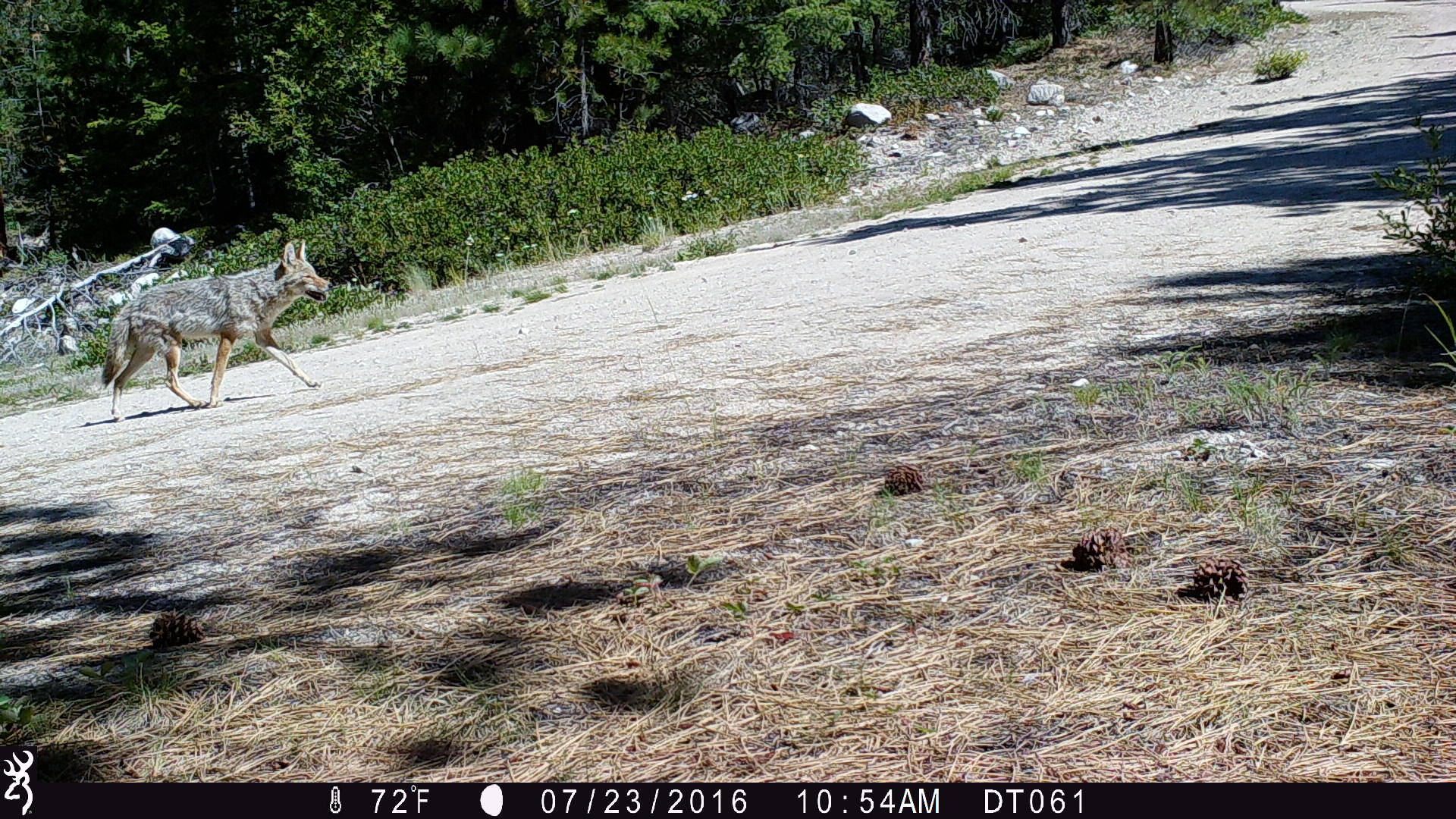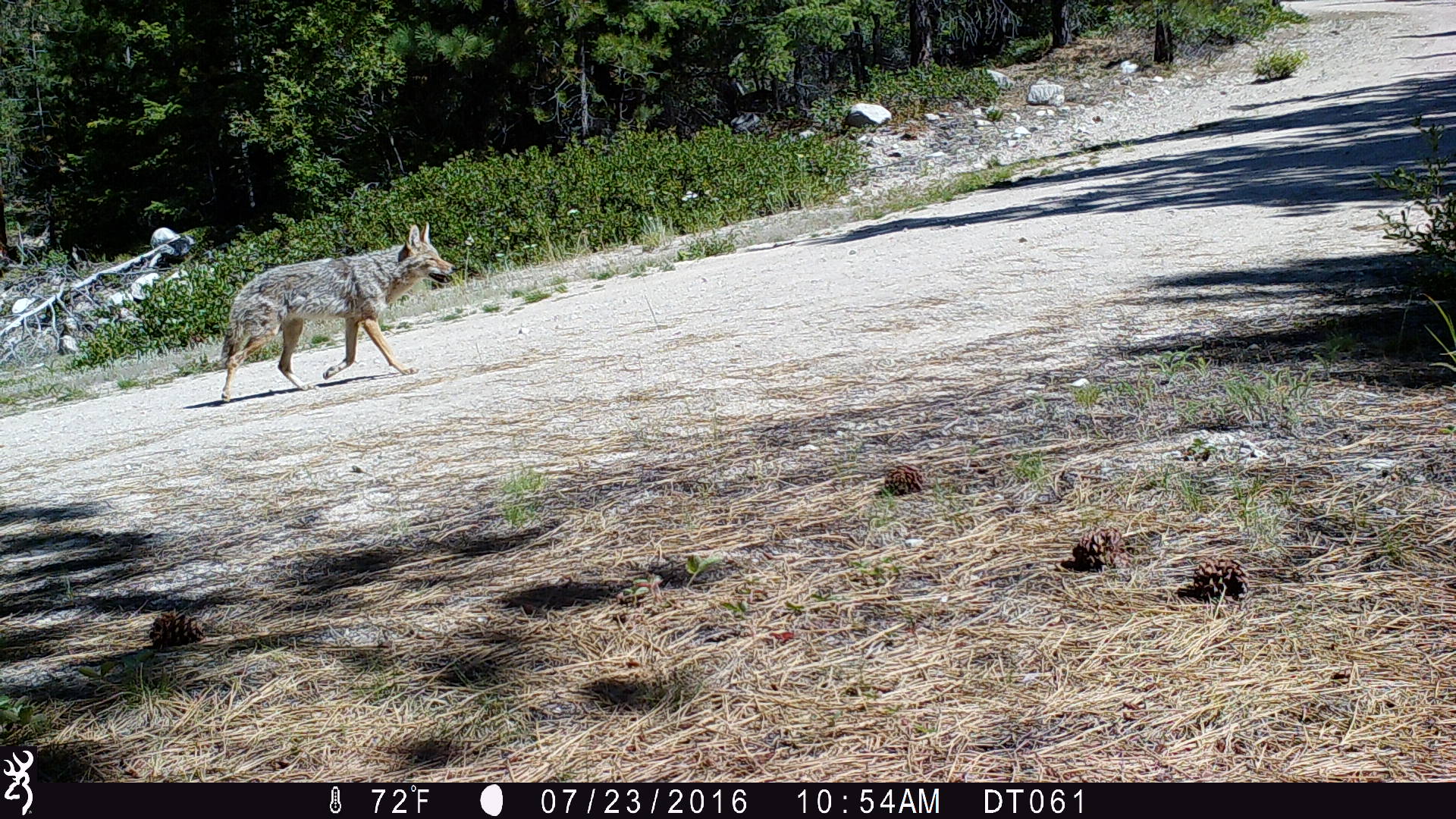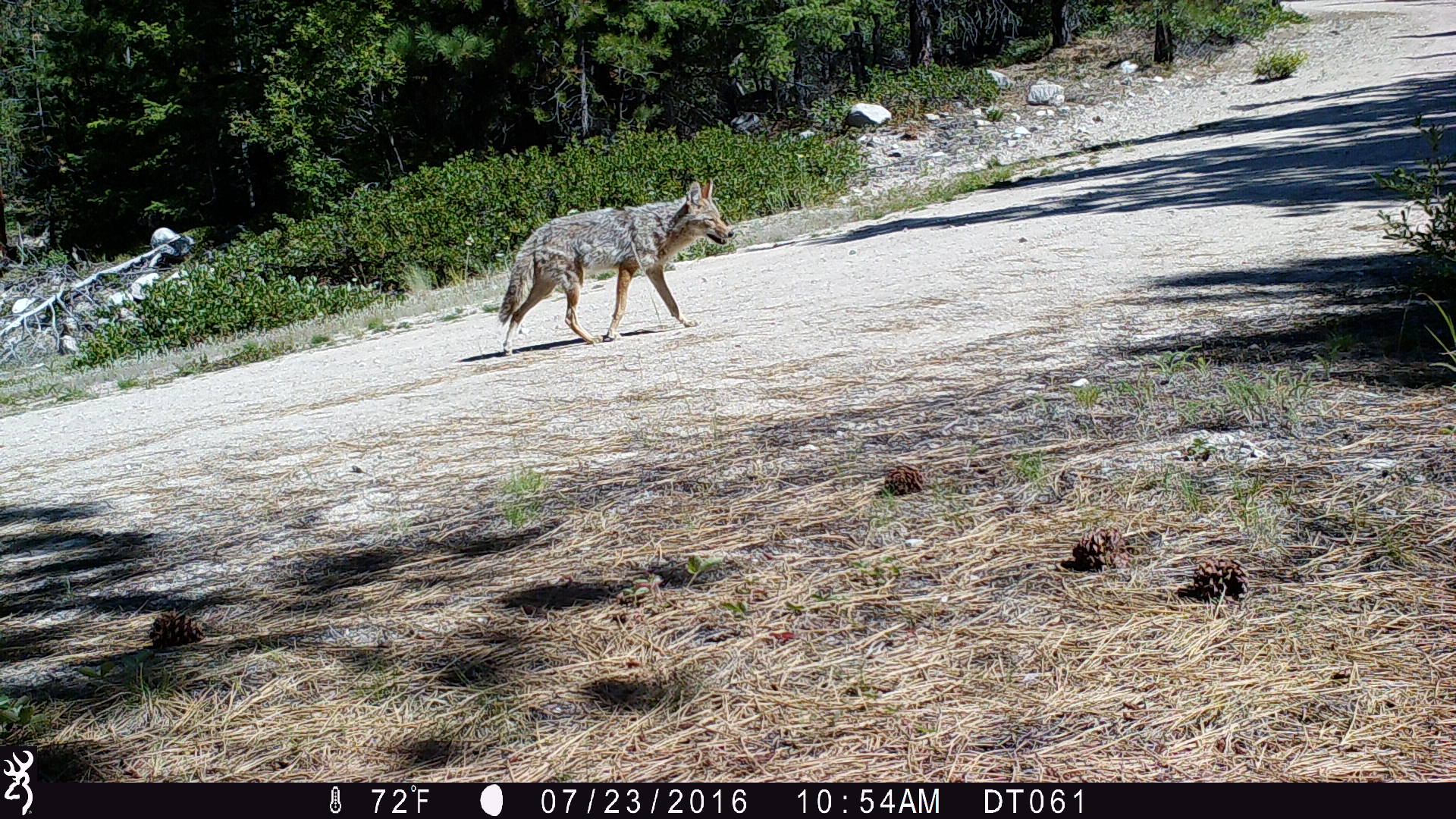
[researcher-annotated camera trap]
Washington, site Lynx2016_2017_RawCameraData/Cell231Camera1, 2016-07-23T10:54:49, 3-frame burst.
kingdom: Animalia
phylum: Chordata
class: Mammalia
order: Carnivora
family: Canidae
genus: Canis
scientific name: Canis latrans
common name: coyote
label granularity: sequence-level